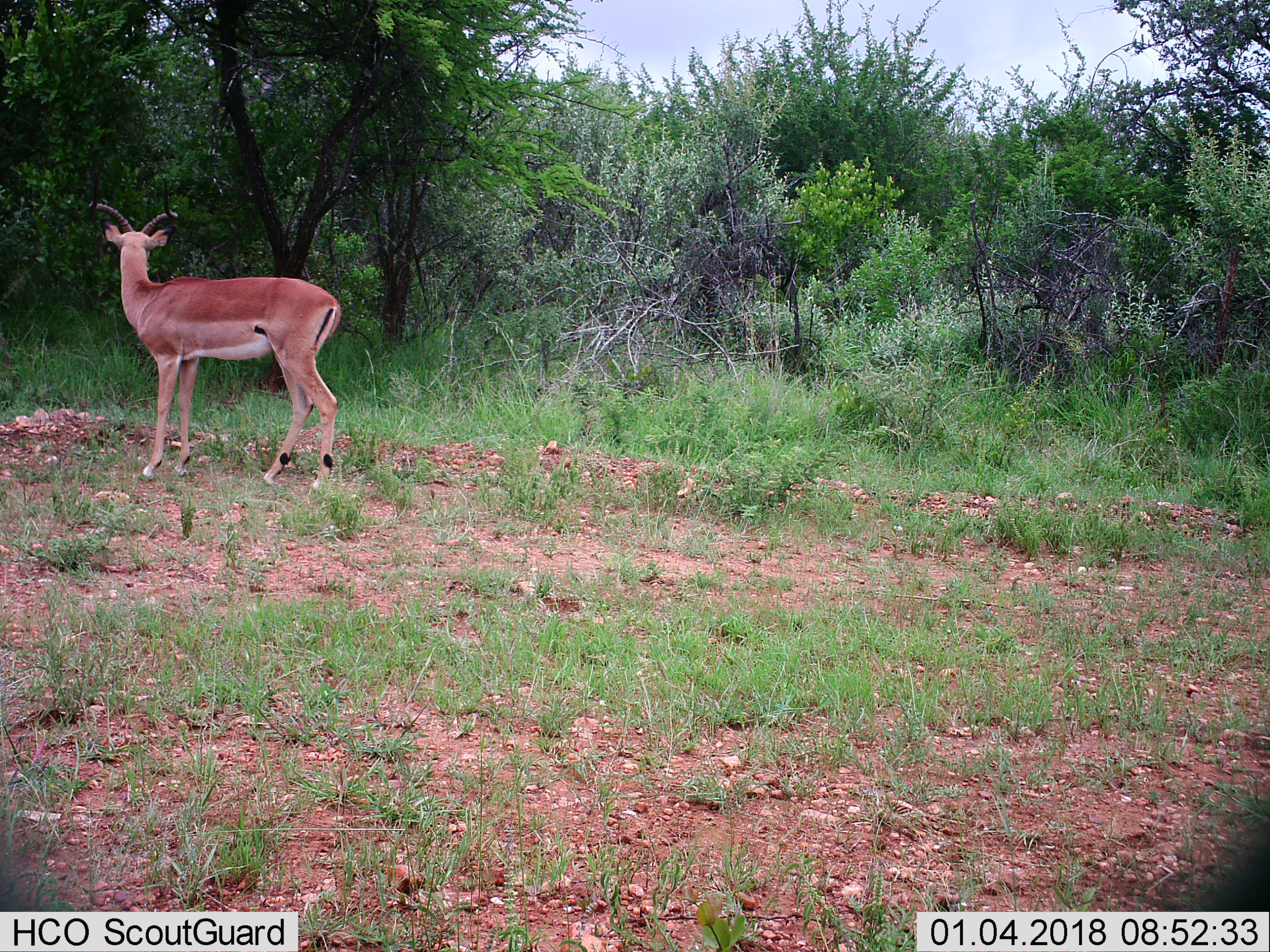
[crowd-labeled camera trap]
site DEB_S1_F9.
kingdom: Animalia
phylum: Chordata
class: Mammalia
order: Artiodactyla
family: Bovidae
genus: Aepyceros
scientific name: Aepyceros melampus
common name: impala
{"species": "impala (Aepyceros melampus)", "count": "1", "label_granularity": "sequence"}